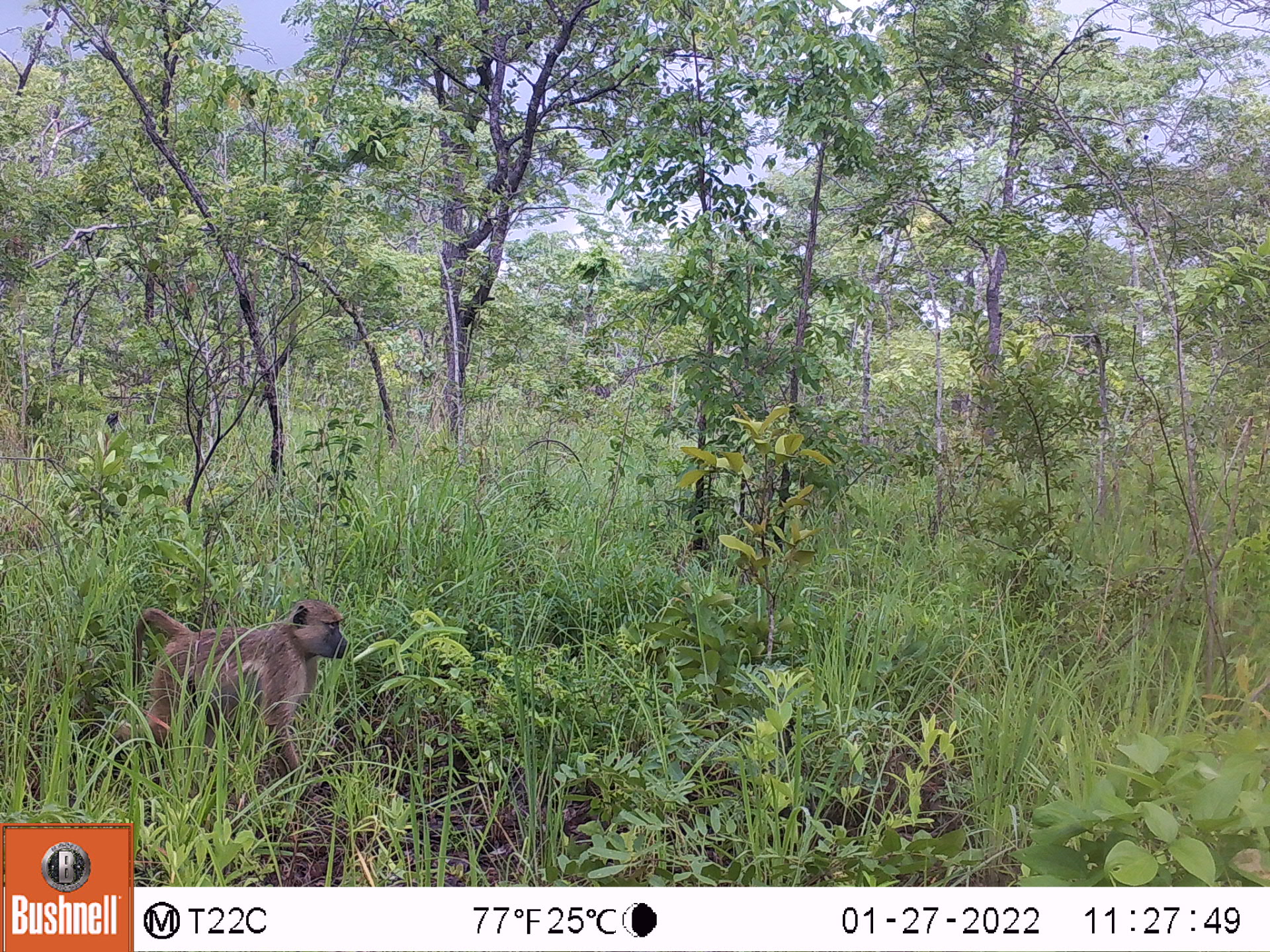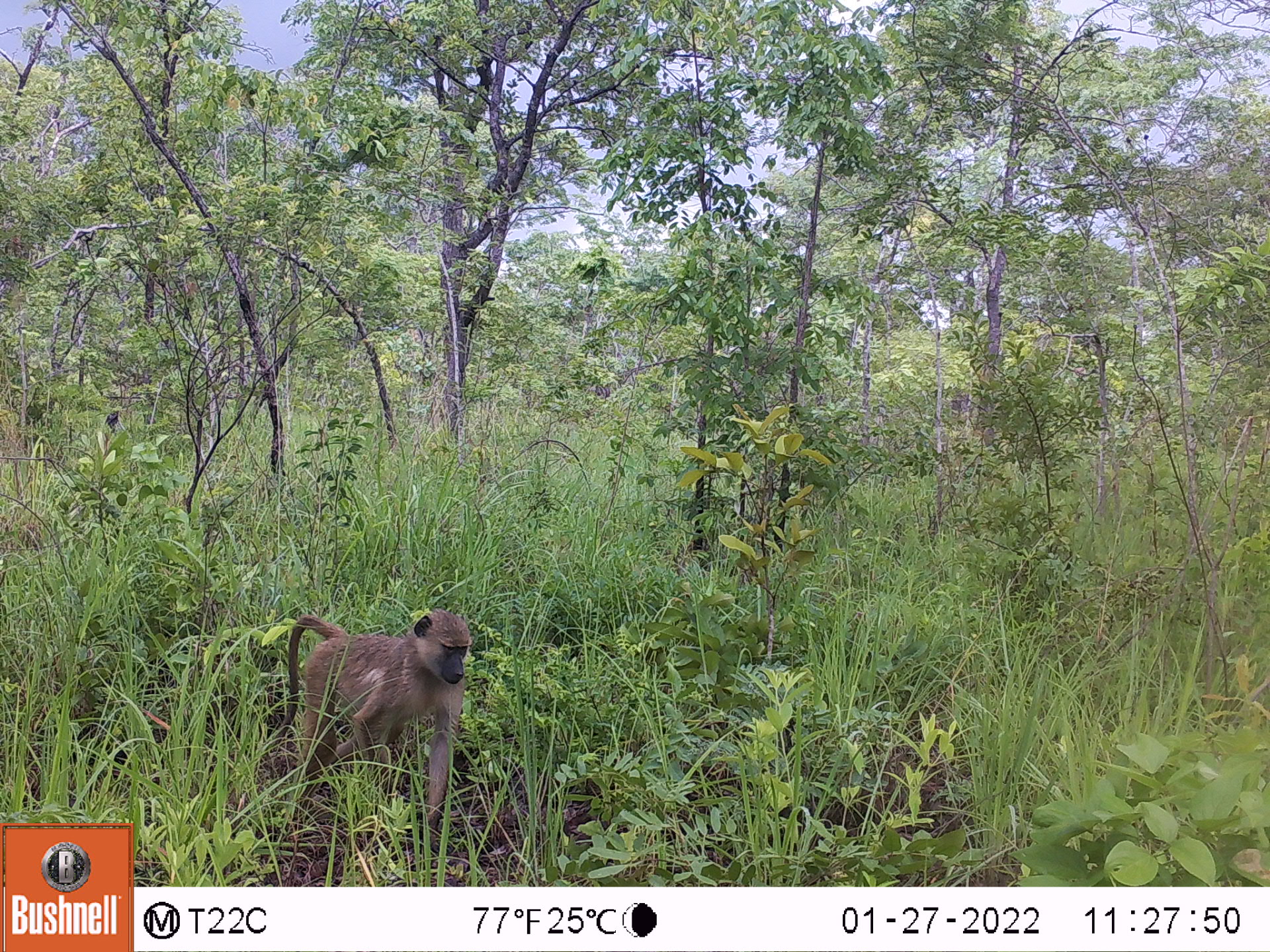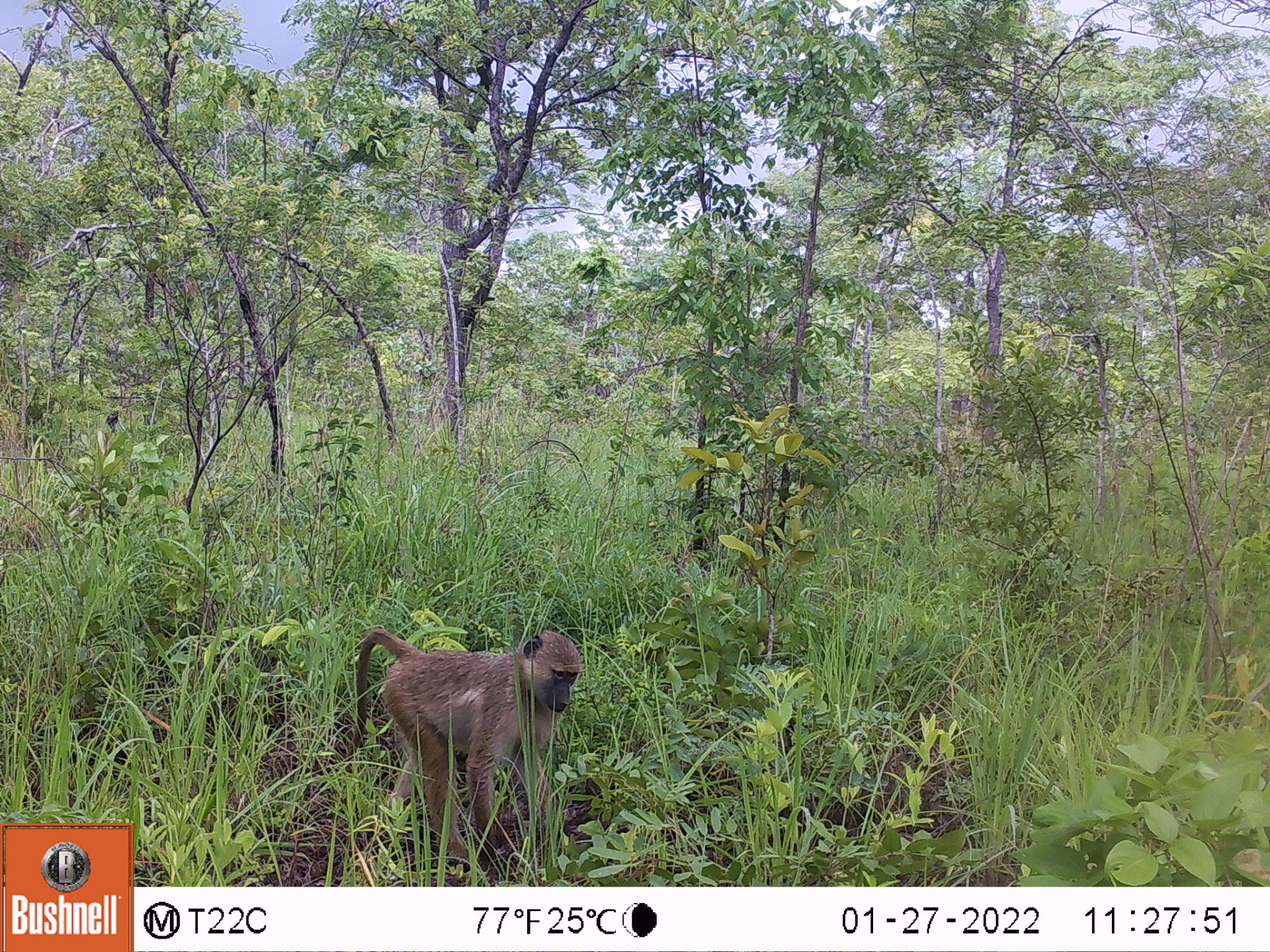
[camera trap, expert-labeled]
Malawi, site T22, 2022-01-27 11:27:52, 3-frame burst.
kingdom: Animalia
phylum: Chordata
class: Mammalia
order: Primates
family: Cercopithecidae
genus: Papio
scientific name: Papio cynocephalus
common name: yellow baboon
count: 1